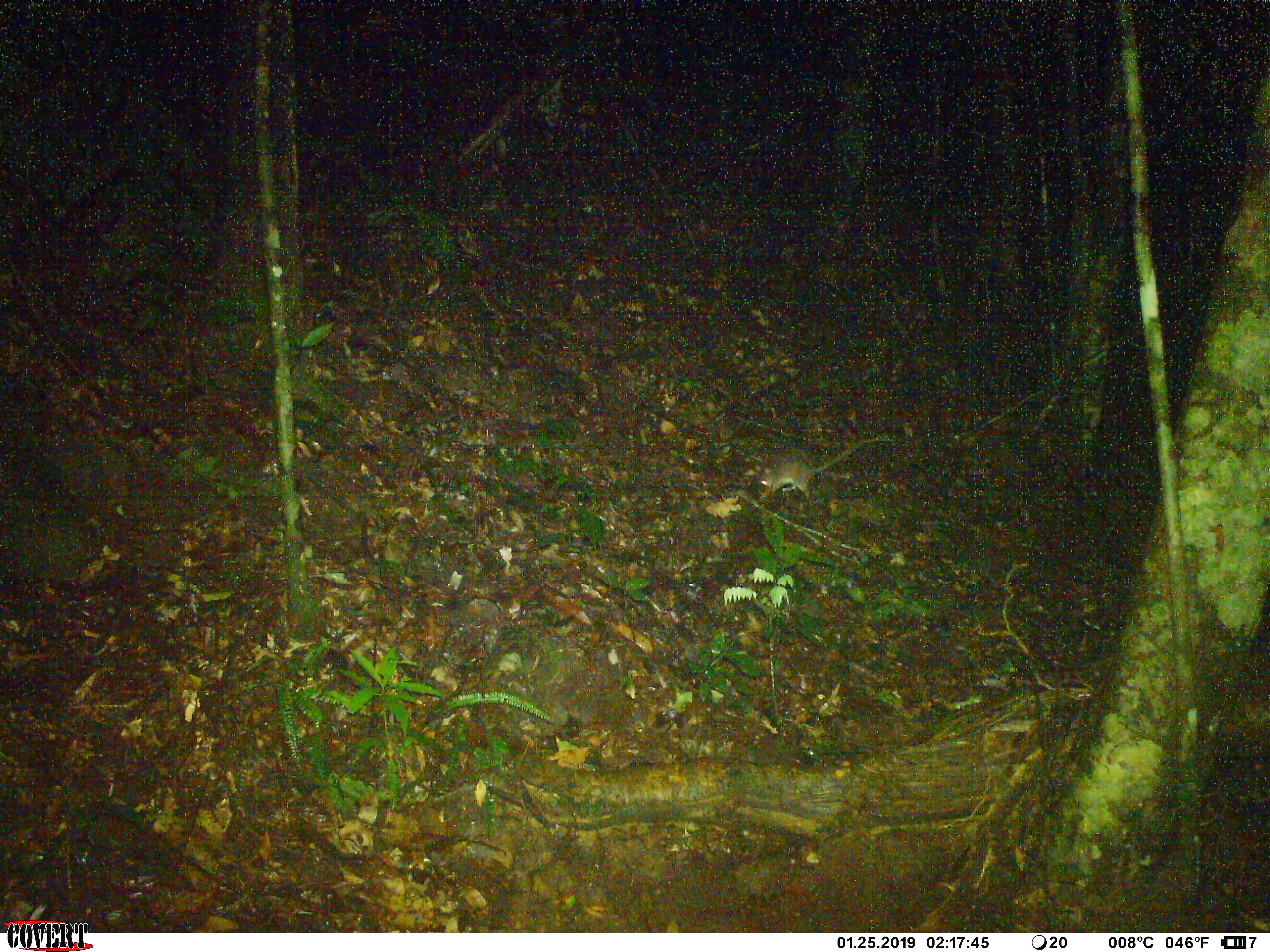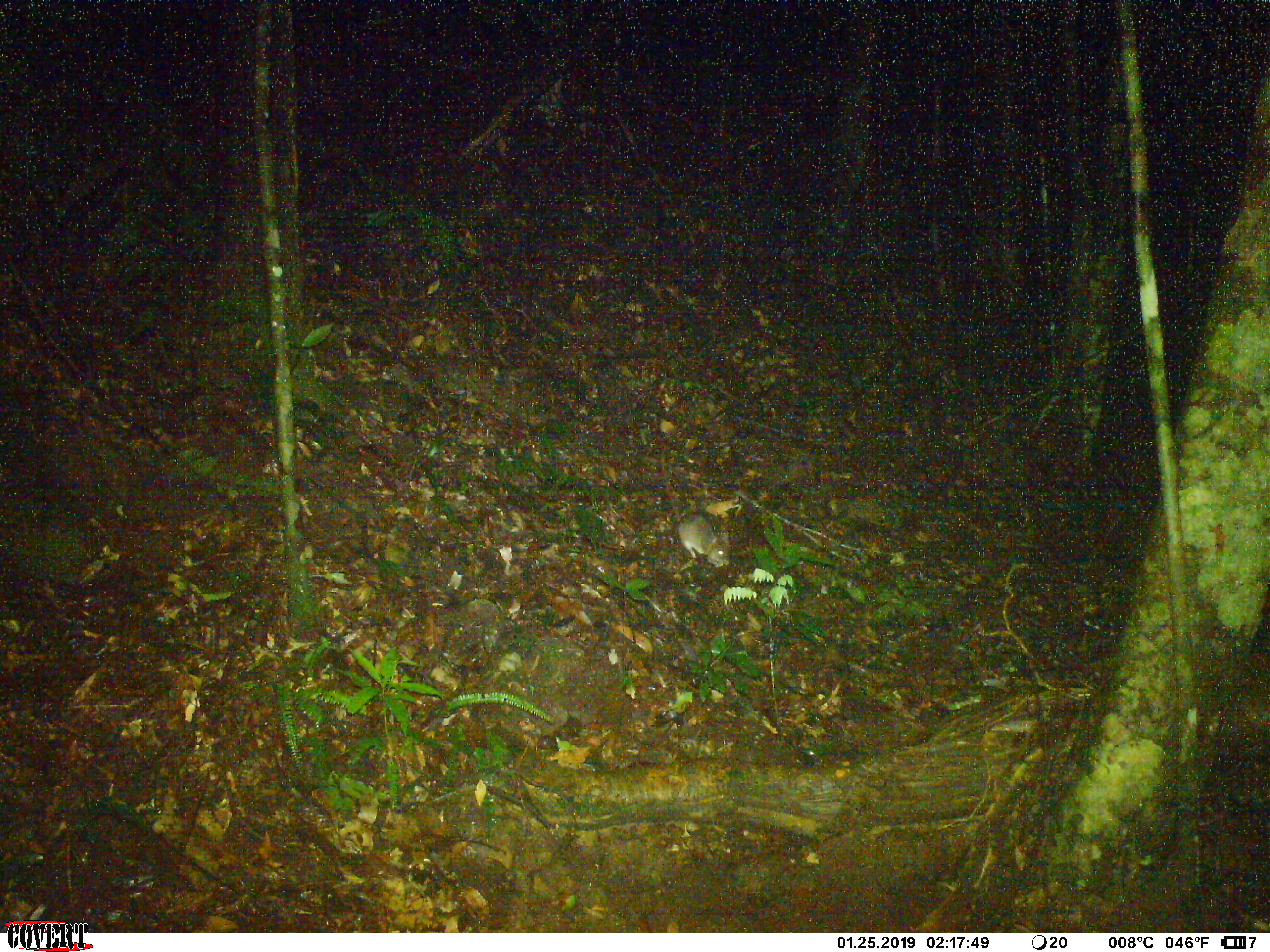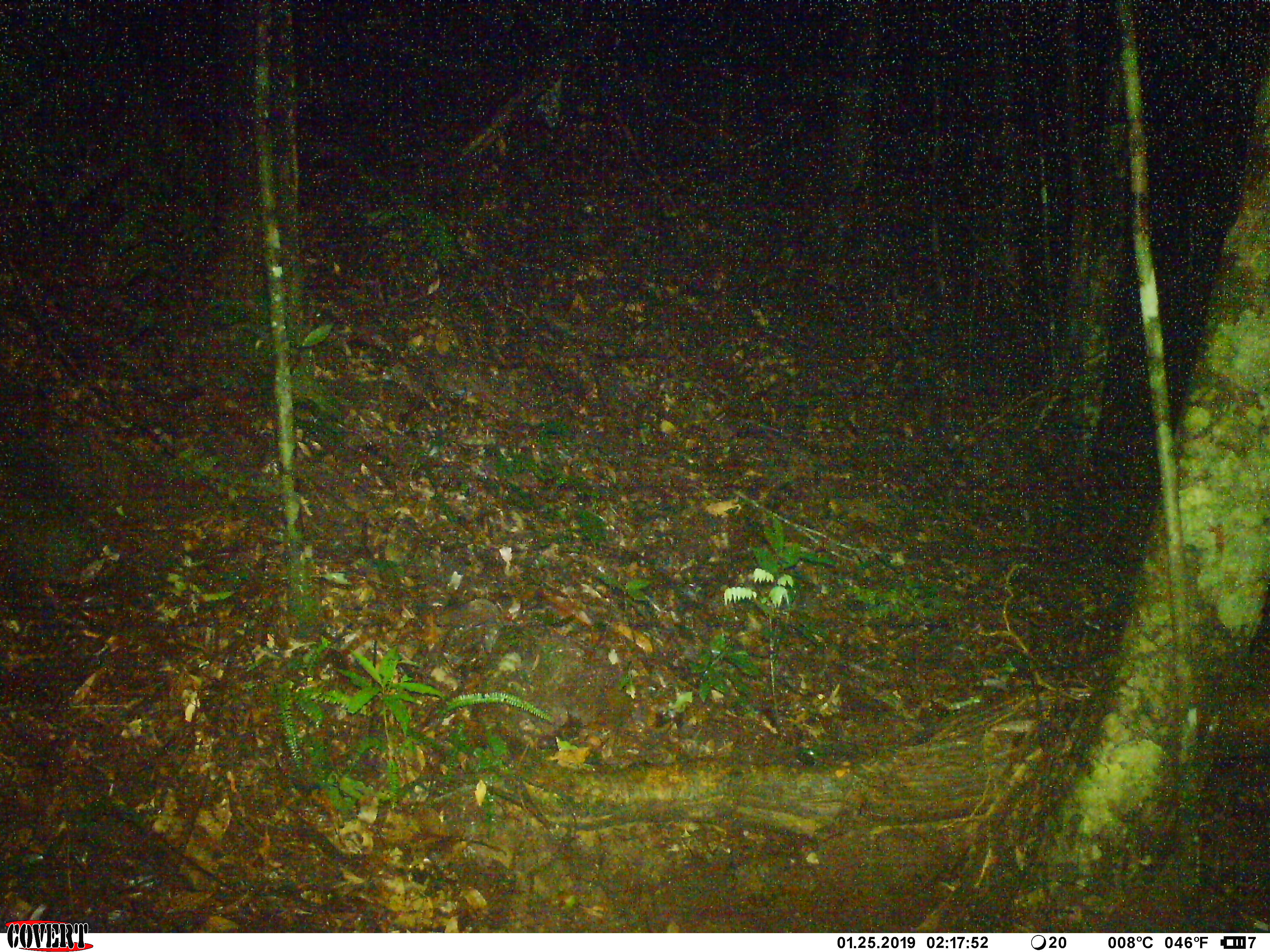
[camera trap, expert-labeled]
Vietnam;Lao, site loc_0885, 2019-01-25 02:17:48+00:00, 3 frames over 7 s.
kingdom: Animalia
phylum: Chordata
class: Mammalia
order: Rodentia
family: Muridae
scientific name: Muridae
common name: old-world mice and rats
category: unidentified murid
Unidentified murid (old-world mice and rats) (Muridae). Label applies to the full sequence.